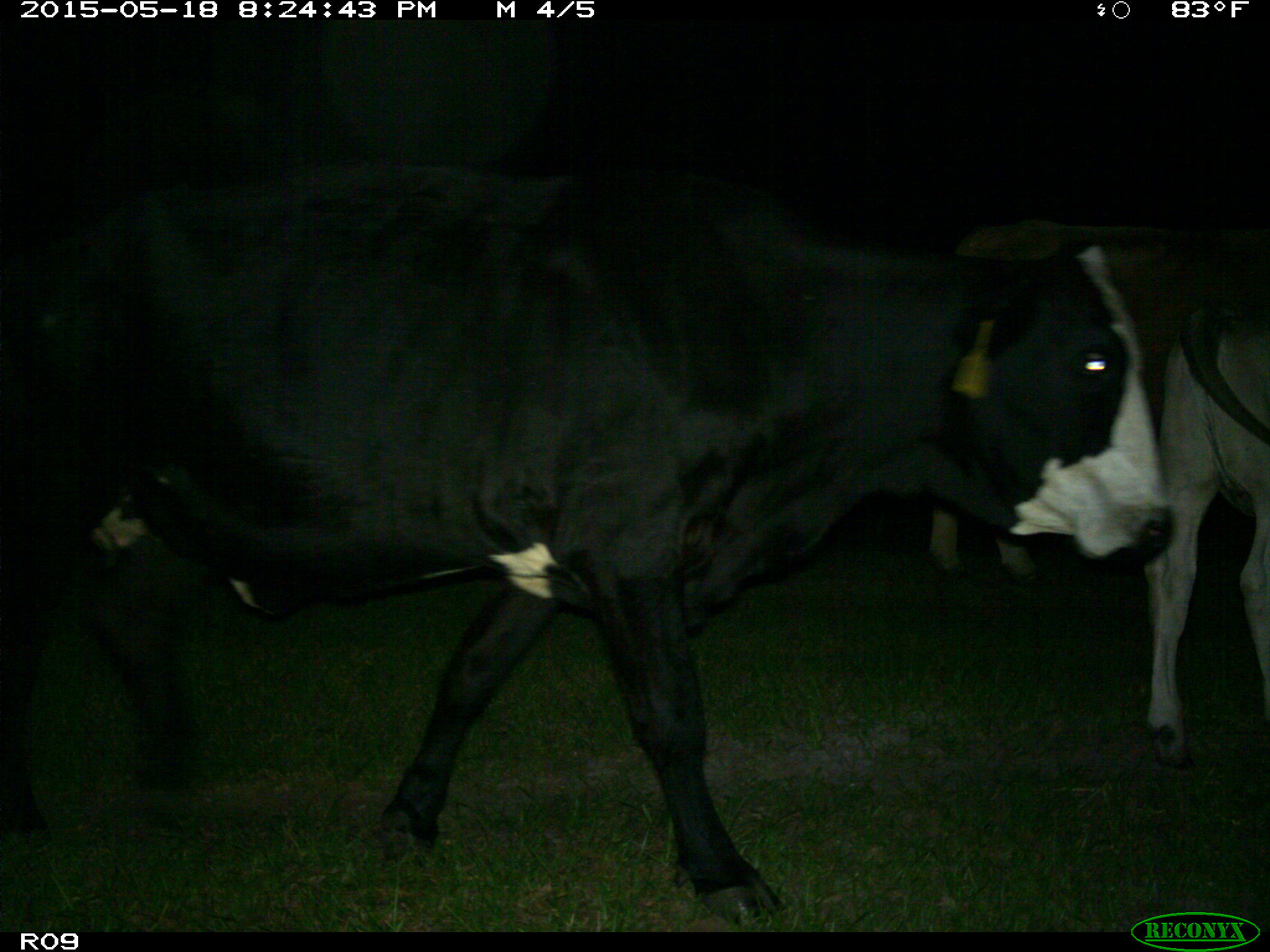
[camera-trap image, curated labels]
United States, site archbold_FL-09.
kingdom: Animalia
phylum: Chordata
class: Mammalia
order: Artiodactyla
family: Bovidae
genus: Bos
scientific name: Bos taurus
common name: domestic cow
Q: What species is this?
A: Bos taurus (domestic cow).